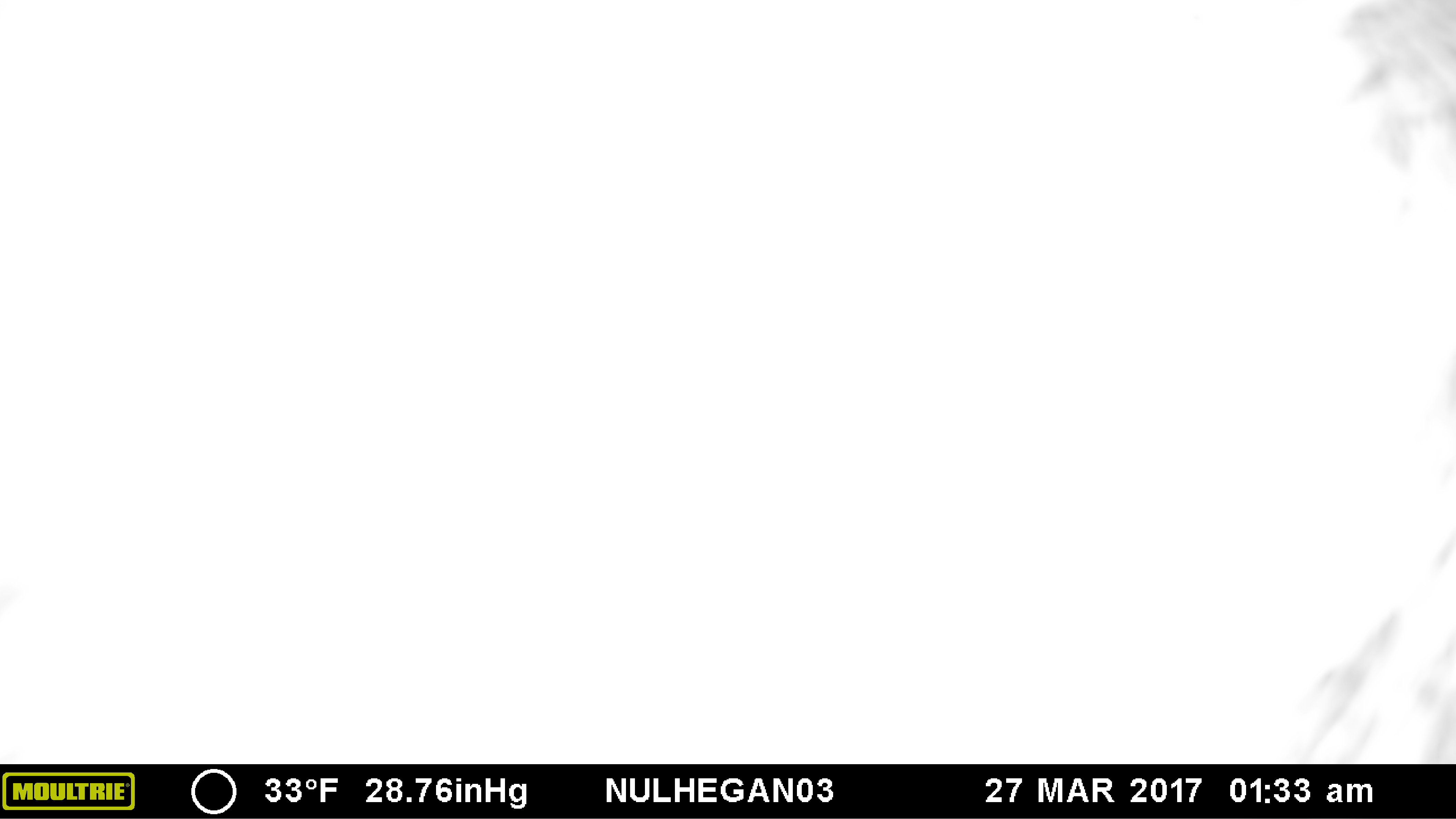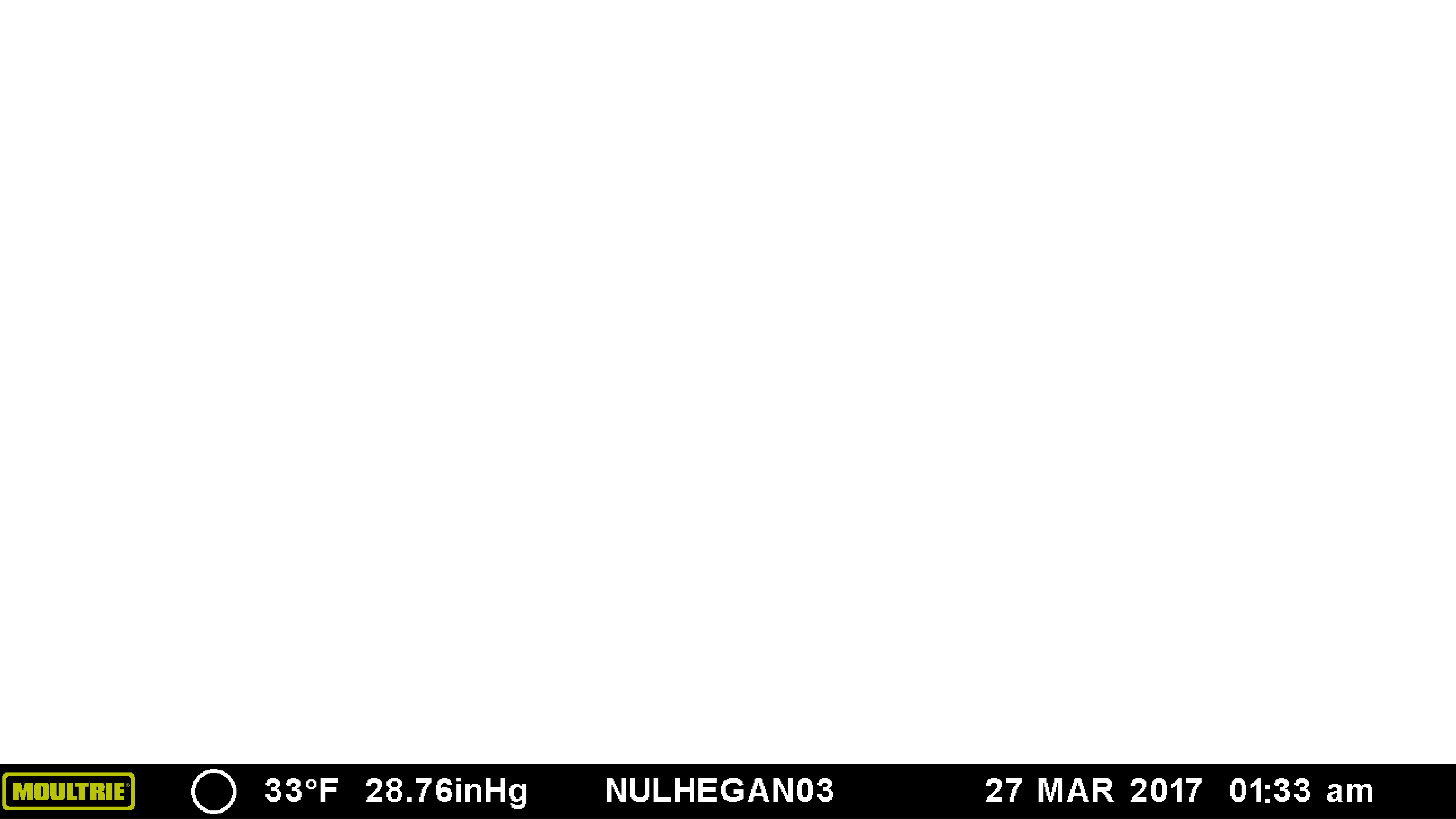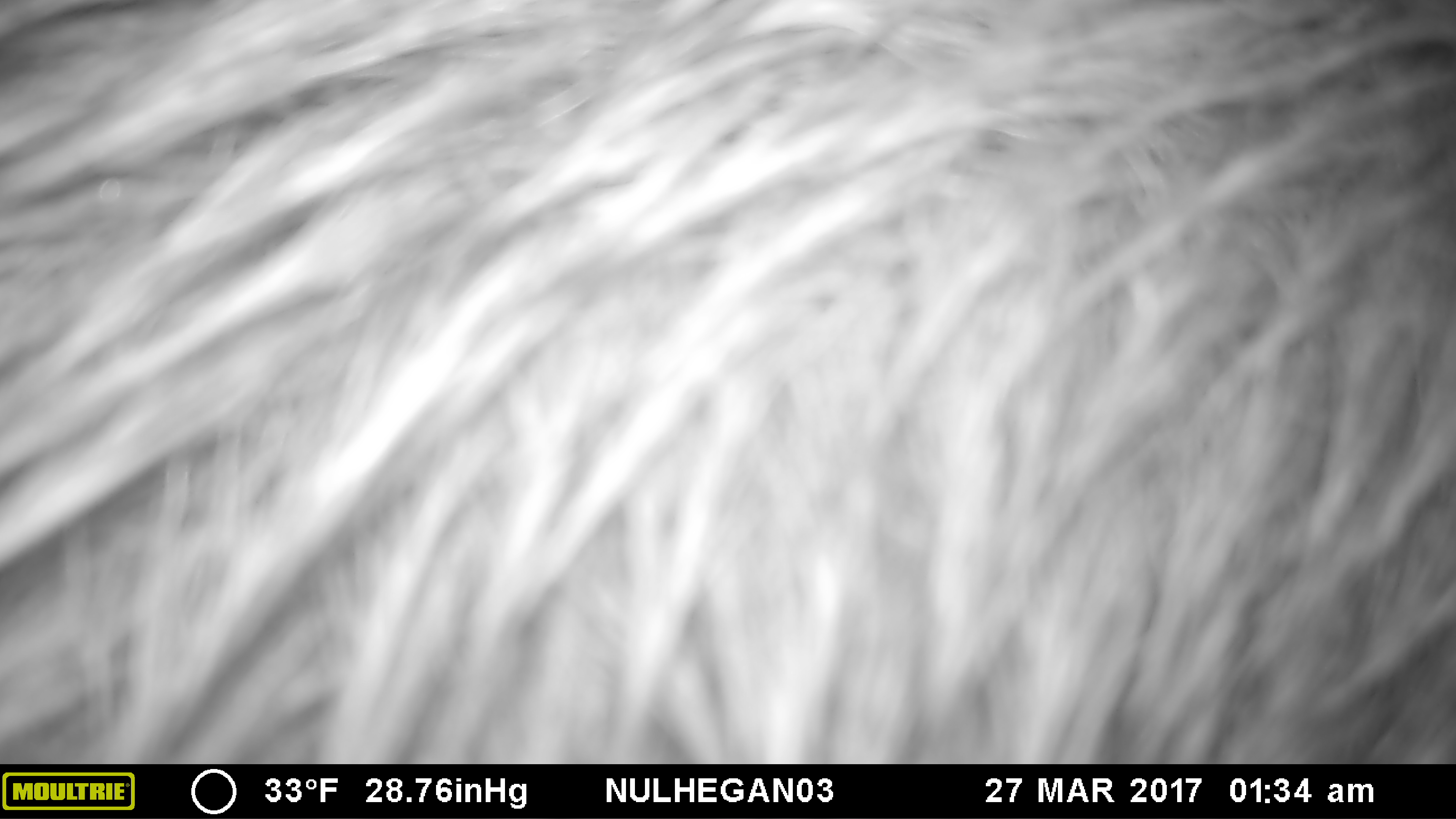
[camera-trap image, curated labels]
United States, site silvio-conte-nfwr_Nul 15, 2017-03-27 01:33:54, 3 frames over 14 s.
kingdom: Animalia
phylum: Chordata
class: Mammalia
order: Artiodactyla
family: Cervidae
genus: Alces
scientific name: Alces alces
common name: moose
Moose (Alces alces).